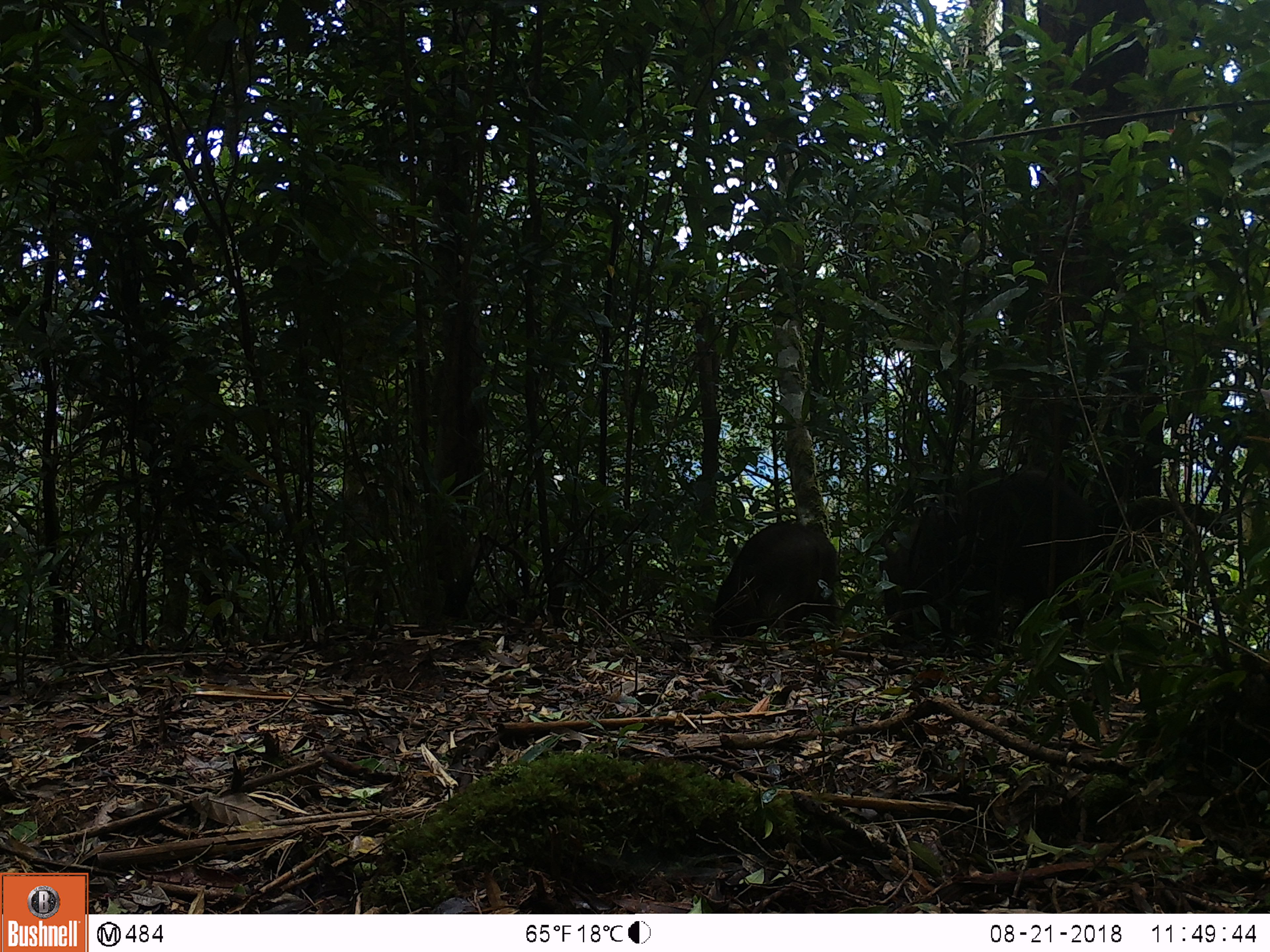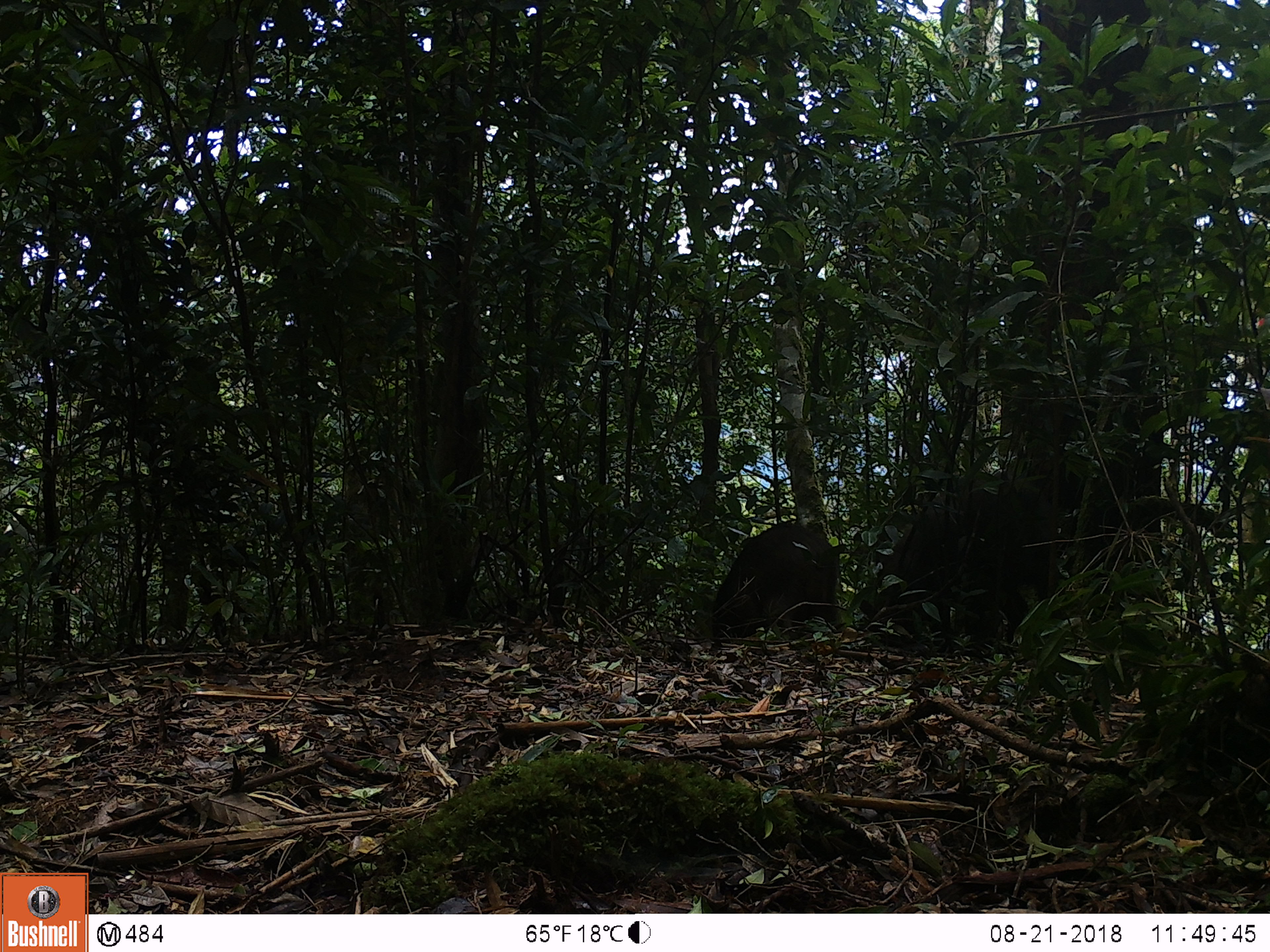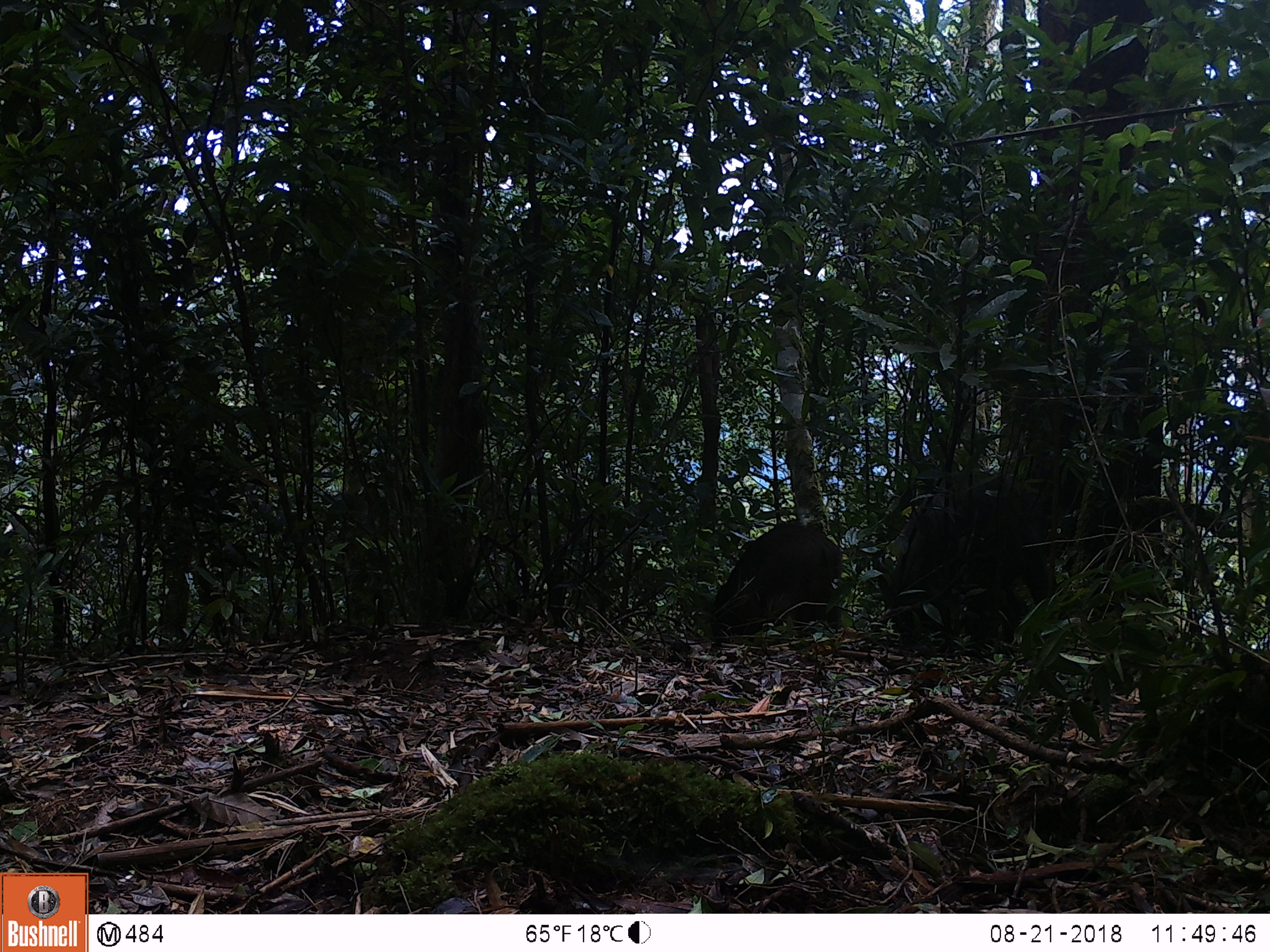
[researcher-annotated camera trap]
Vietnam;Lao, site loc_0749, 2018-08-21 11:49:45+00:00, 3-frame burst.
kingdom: Animalia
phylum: Chordata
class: Mammalia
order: Artiodactyla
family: Suidae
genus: Sus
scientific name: Sus scrofa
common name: eurasian wild pig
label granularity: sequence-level